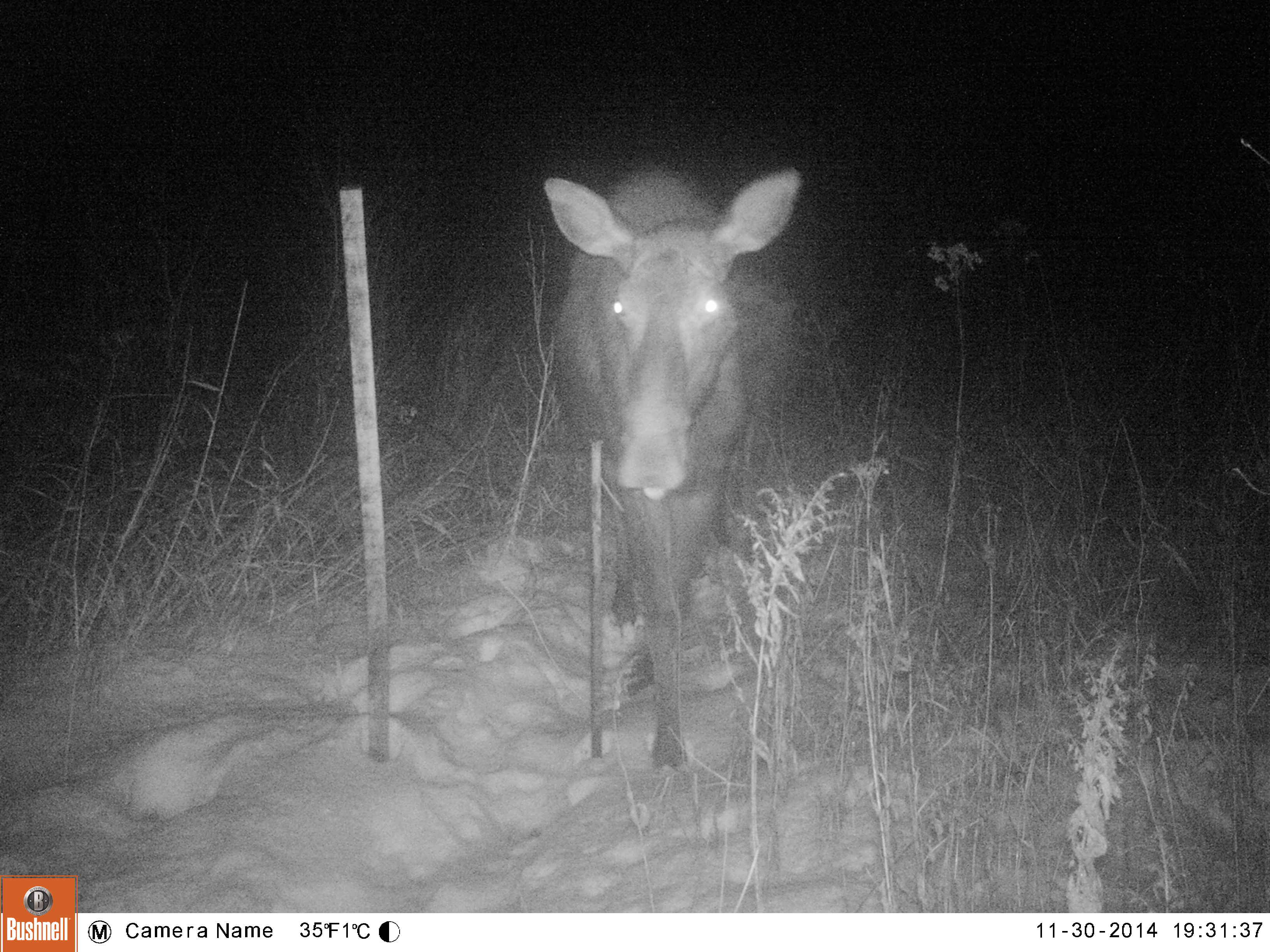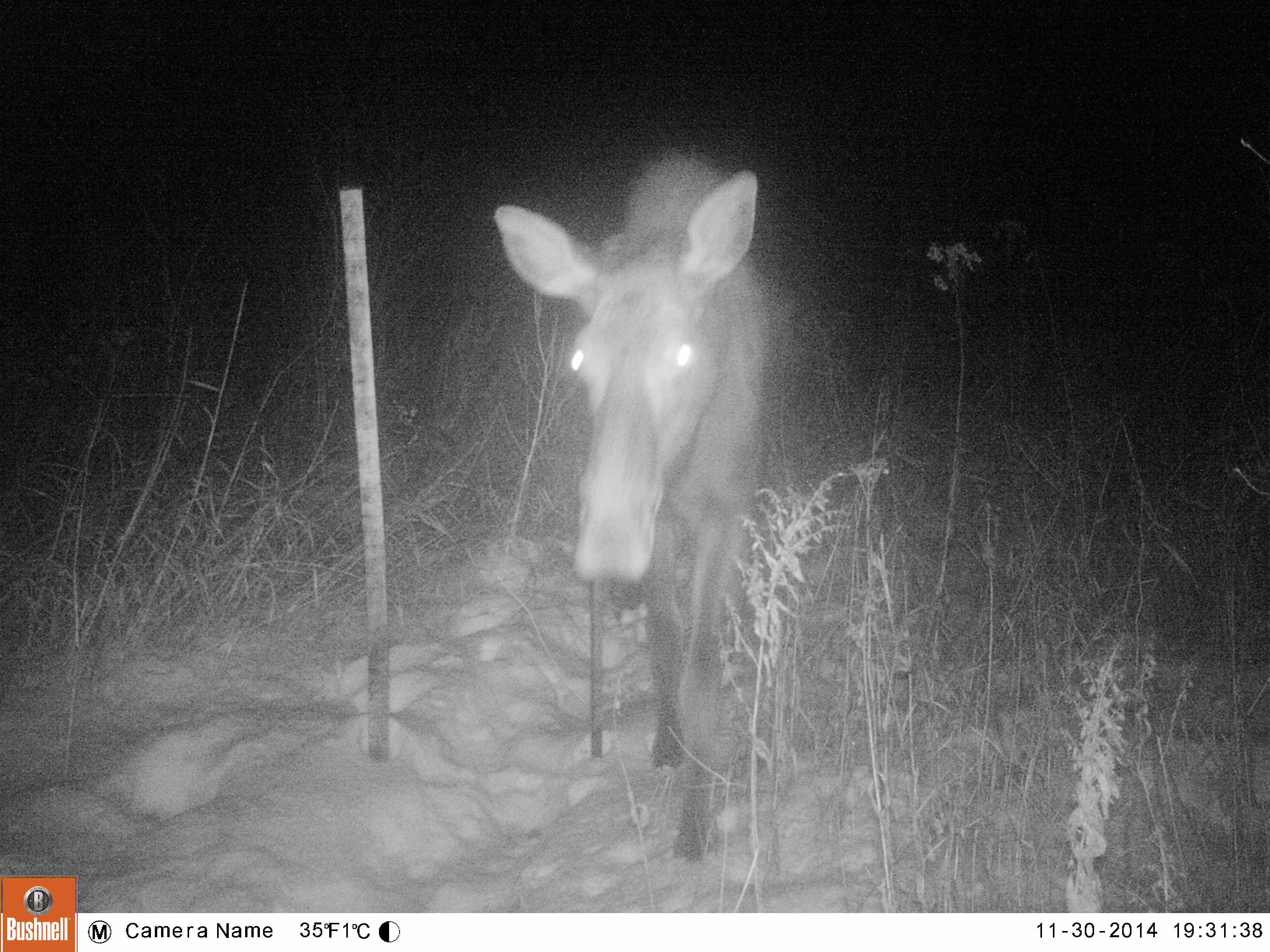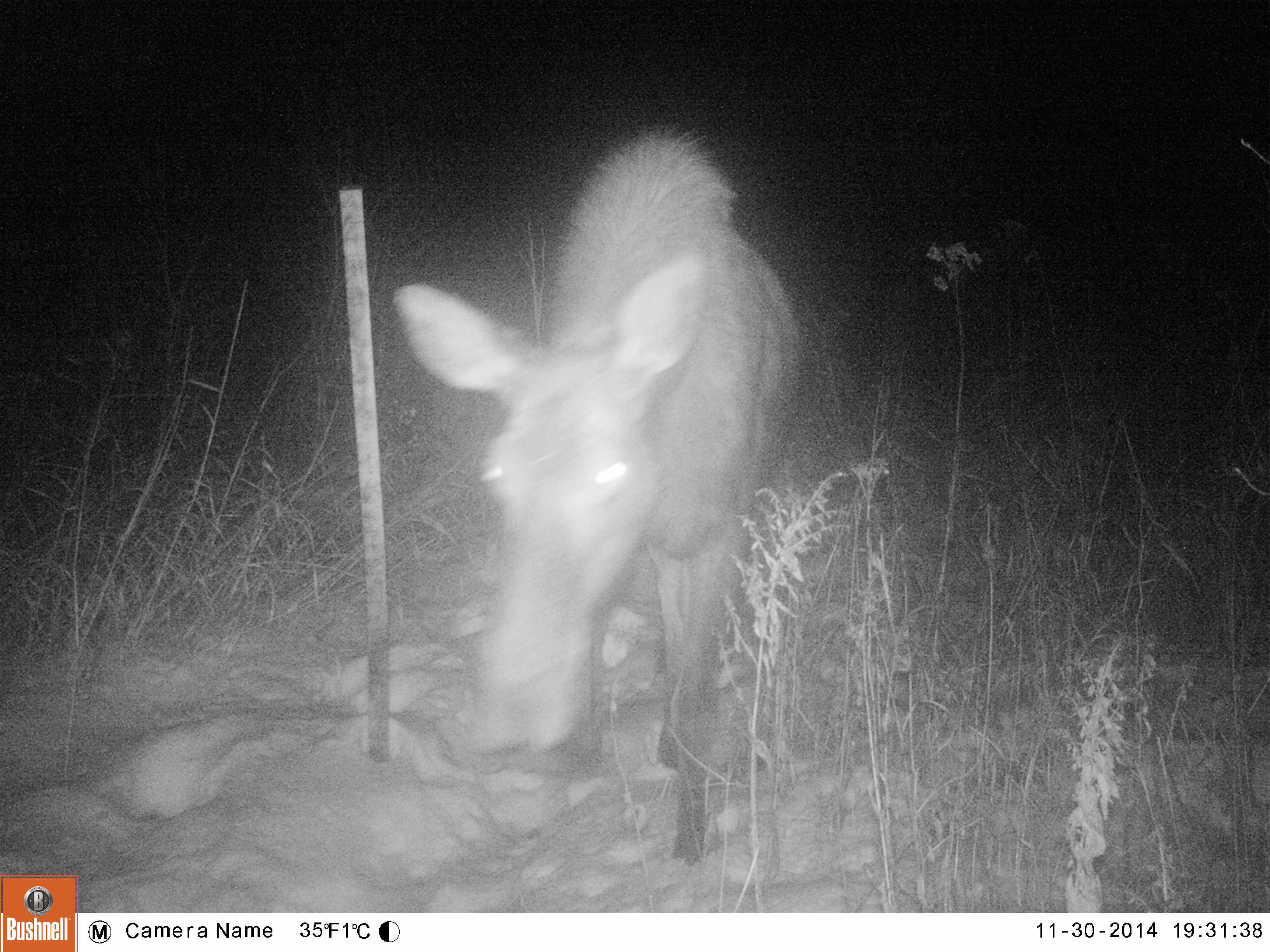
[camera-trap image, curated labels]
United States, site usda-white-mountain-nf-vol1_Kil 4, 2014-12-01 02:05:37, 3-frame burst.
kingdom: Animalia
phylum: Chordata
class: Mammalia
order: Artiodactyla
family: Cervidae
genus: Alces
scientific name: Alces alces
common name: moose